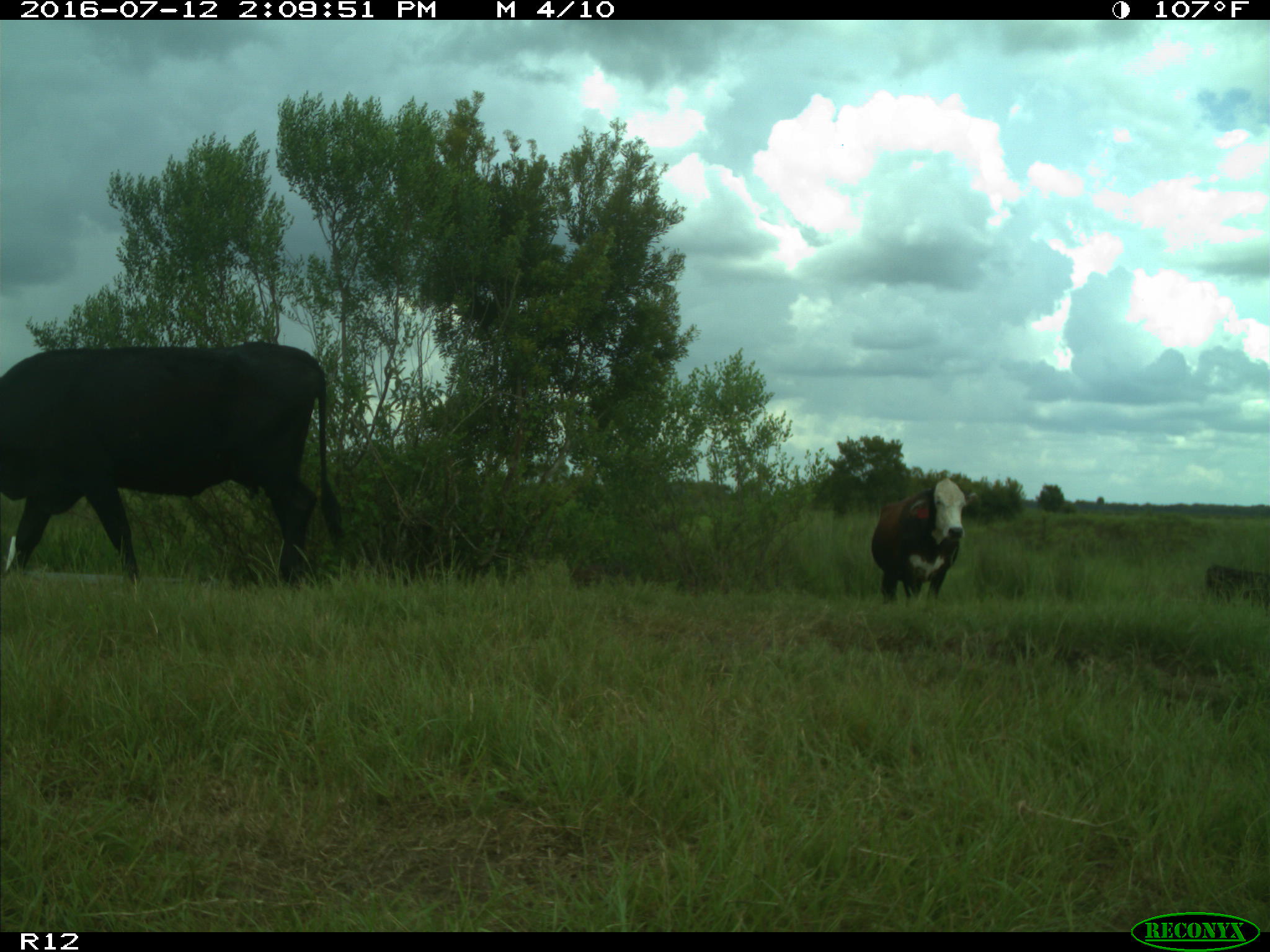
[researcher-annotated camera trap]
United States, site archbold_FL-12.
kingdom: Animalia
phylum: Chordata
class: Mammalia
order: Artiodactyla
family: Bovidae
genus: Bos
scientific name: Bos taurus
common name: domestic cow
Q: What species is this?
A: Bos taurus (domestic cow).